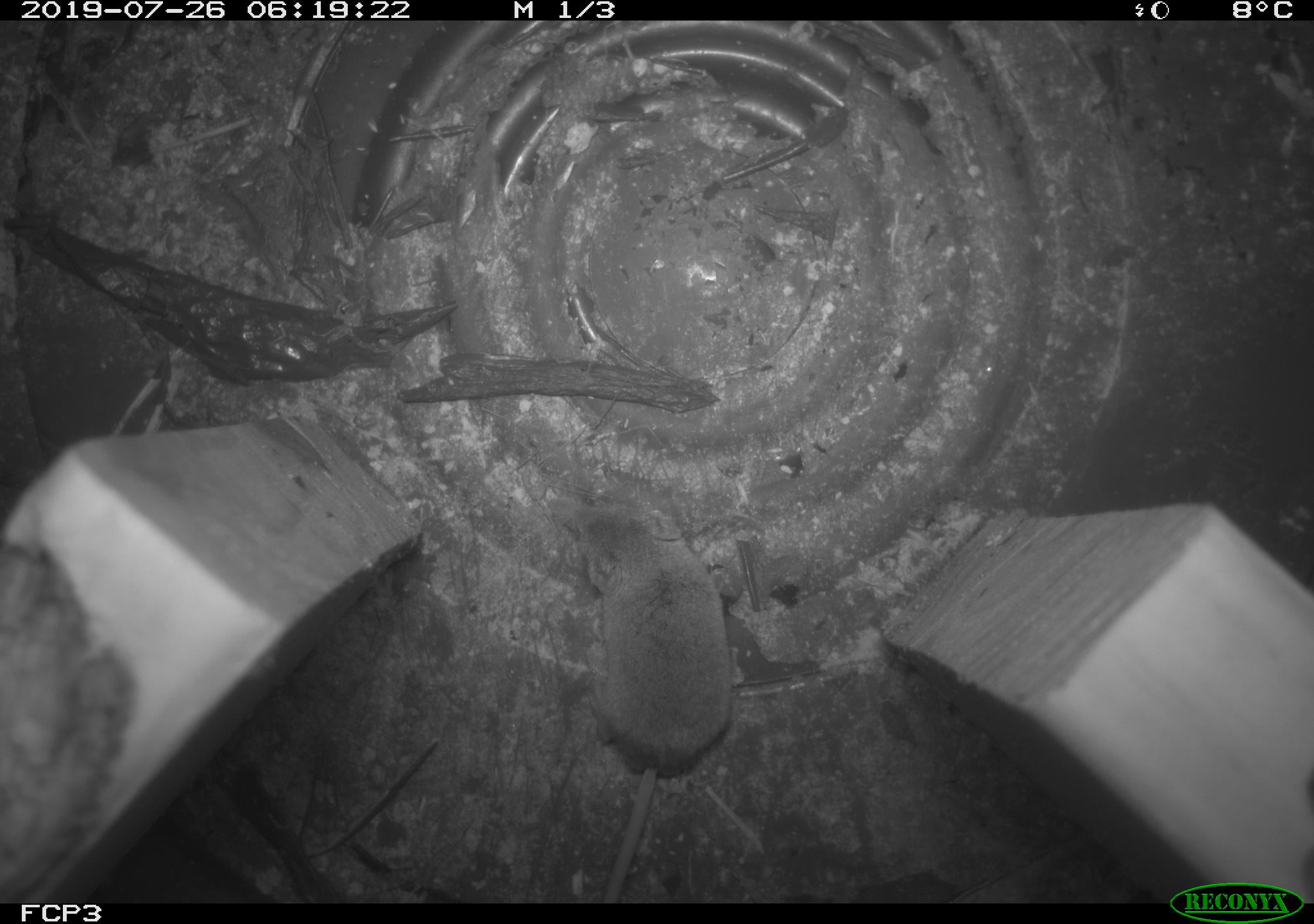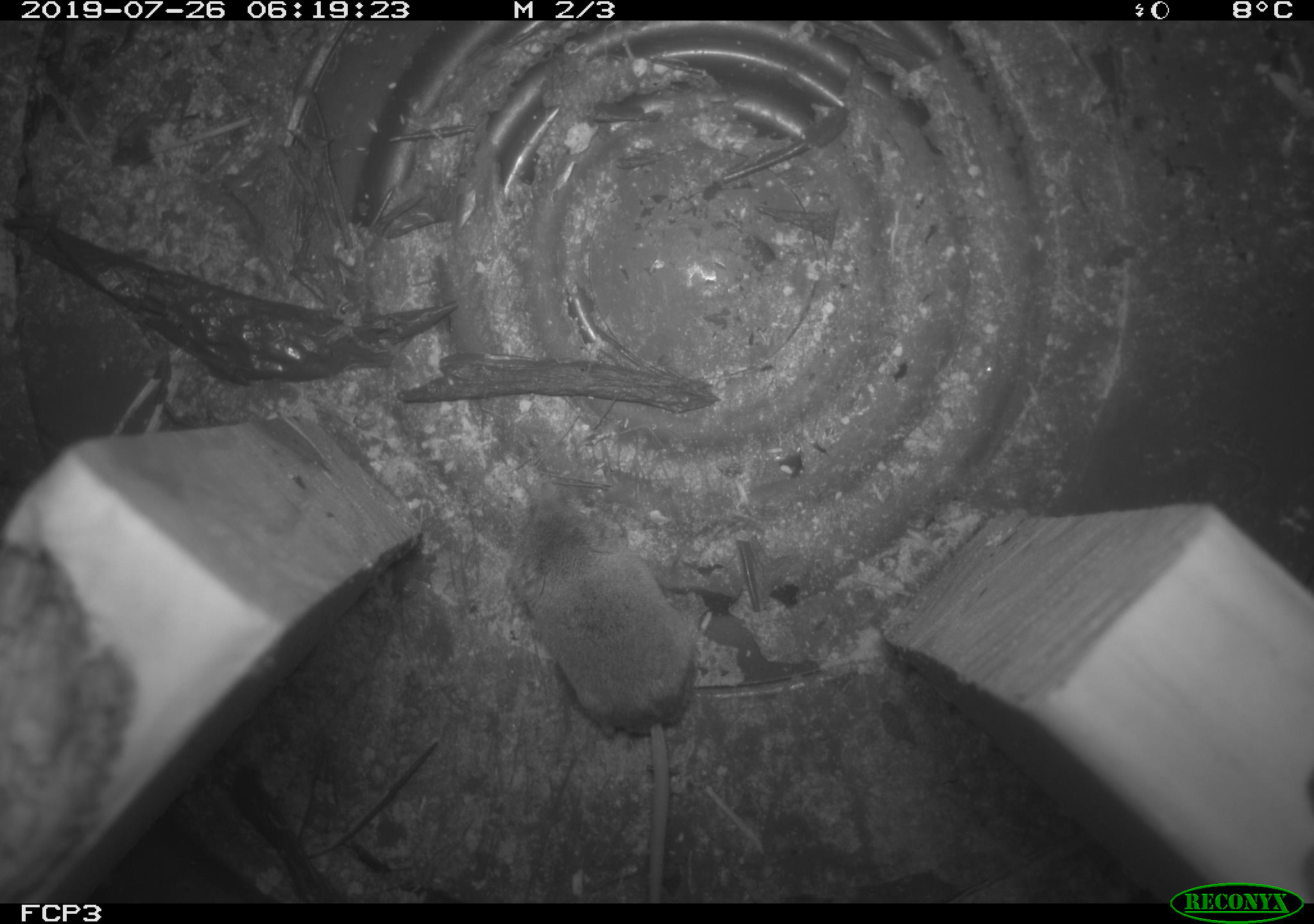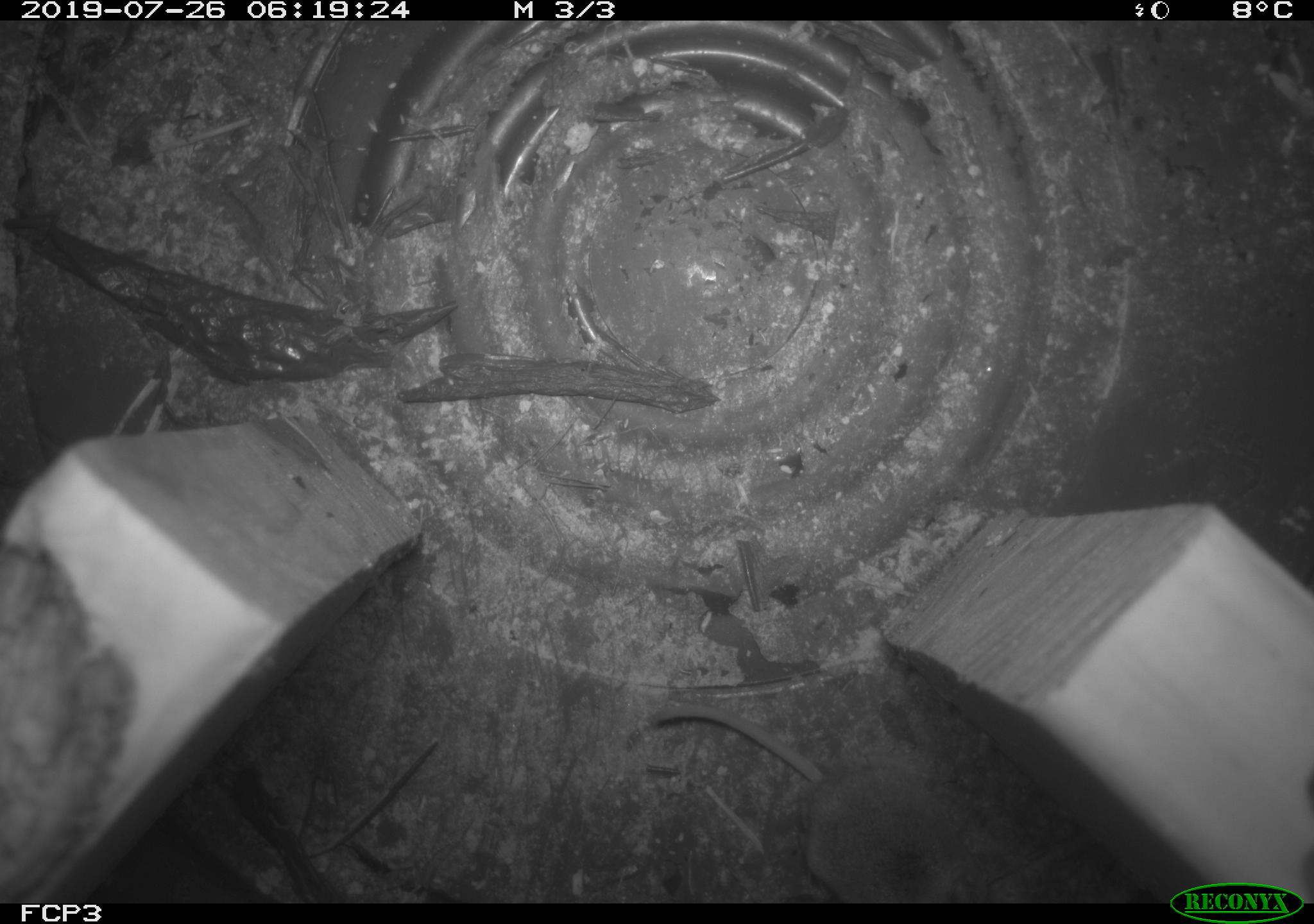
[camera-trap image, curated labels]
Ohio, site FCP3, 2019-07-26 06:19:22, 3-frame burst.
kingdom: Animalia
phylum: Chordata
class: Mammalia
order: Eulipotyphla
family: Soricidae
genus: Sorex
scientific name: Sorex cinereus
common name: masked shrew